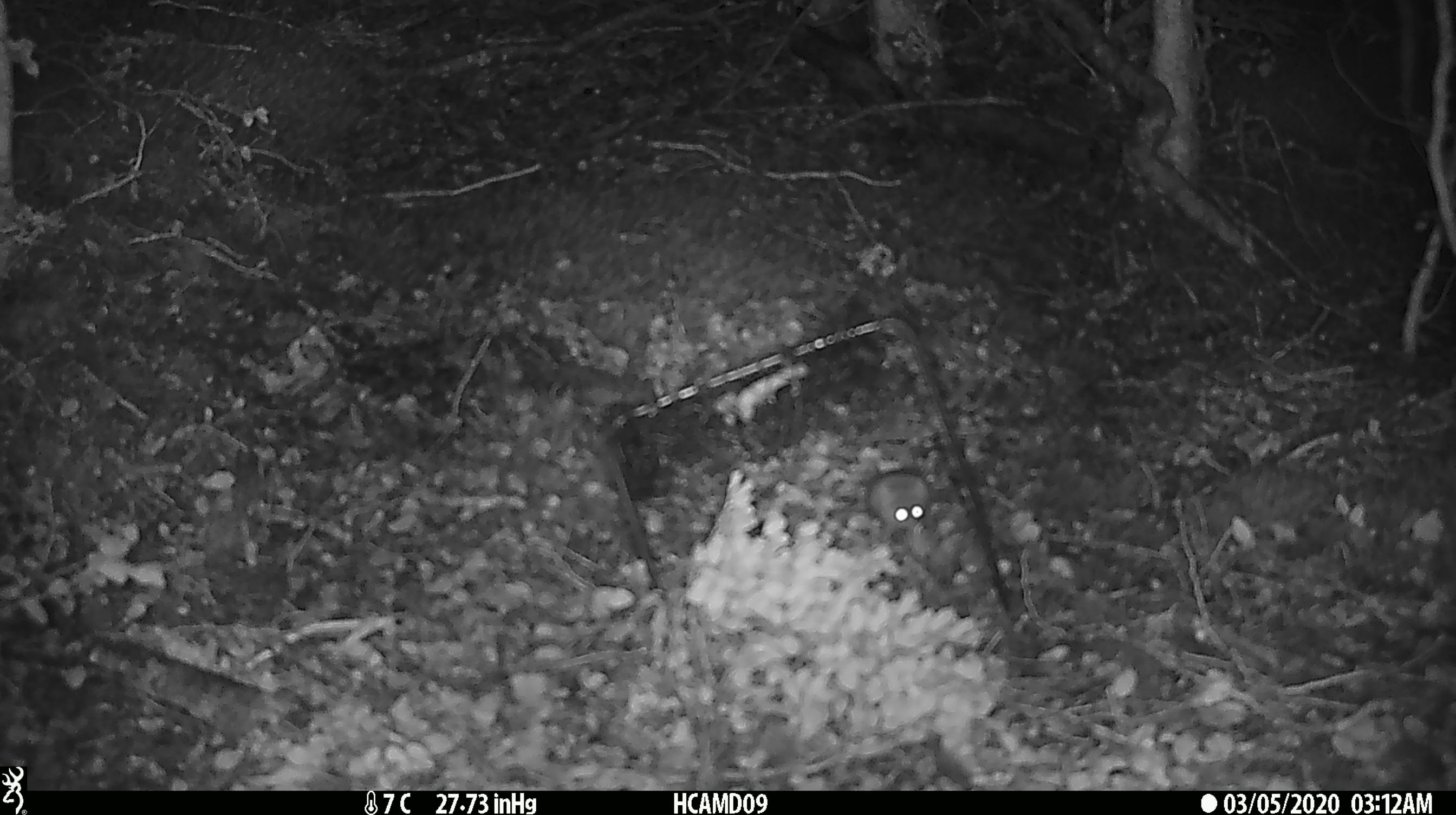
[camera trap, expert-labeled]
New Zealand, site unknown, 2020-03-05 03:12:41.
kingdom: Animalia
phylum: Chordata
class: Mammalia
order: Rodentia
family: Muridae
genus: Mus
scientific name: Mus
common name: mouse